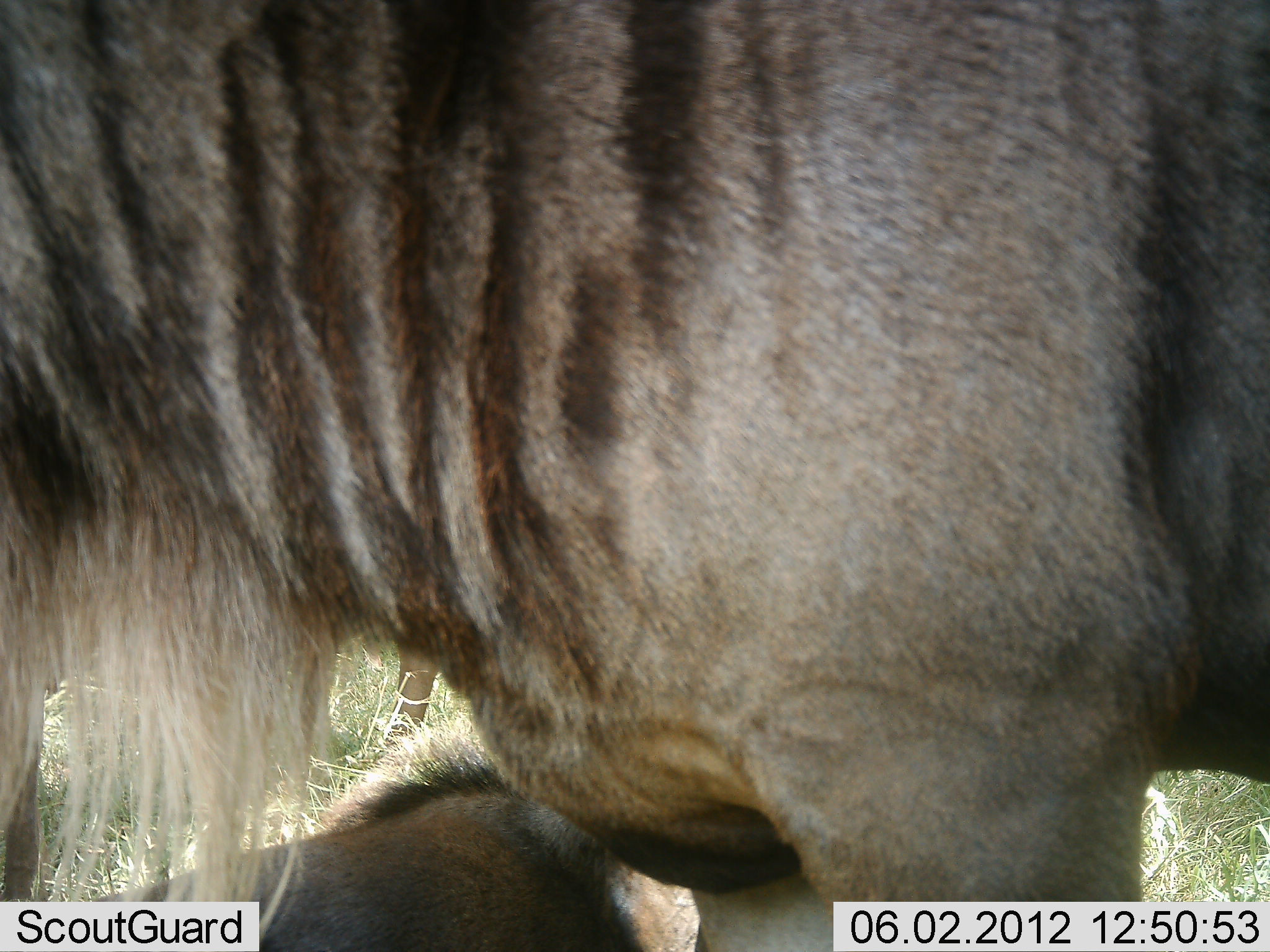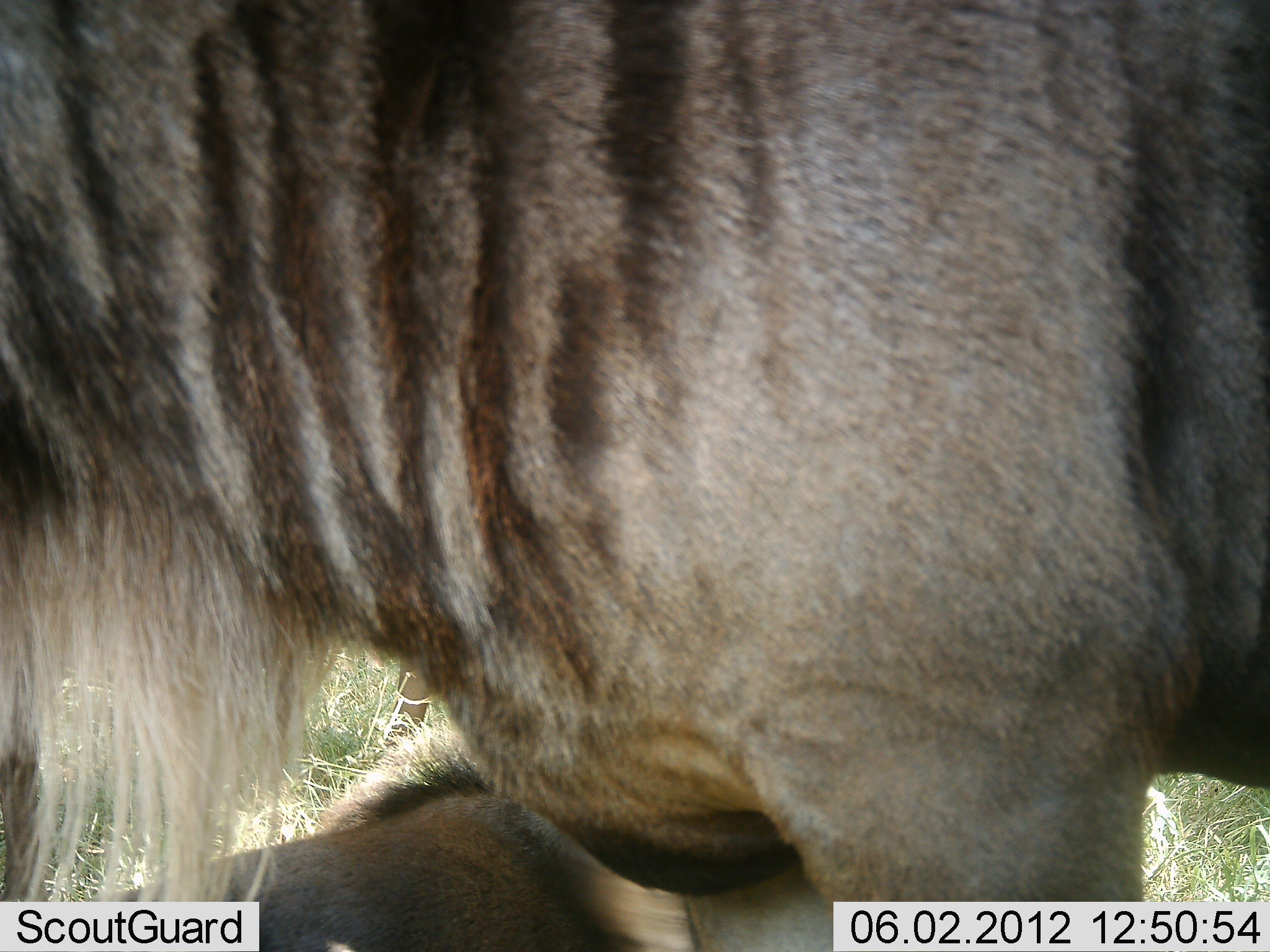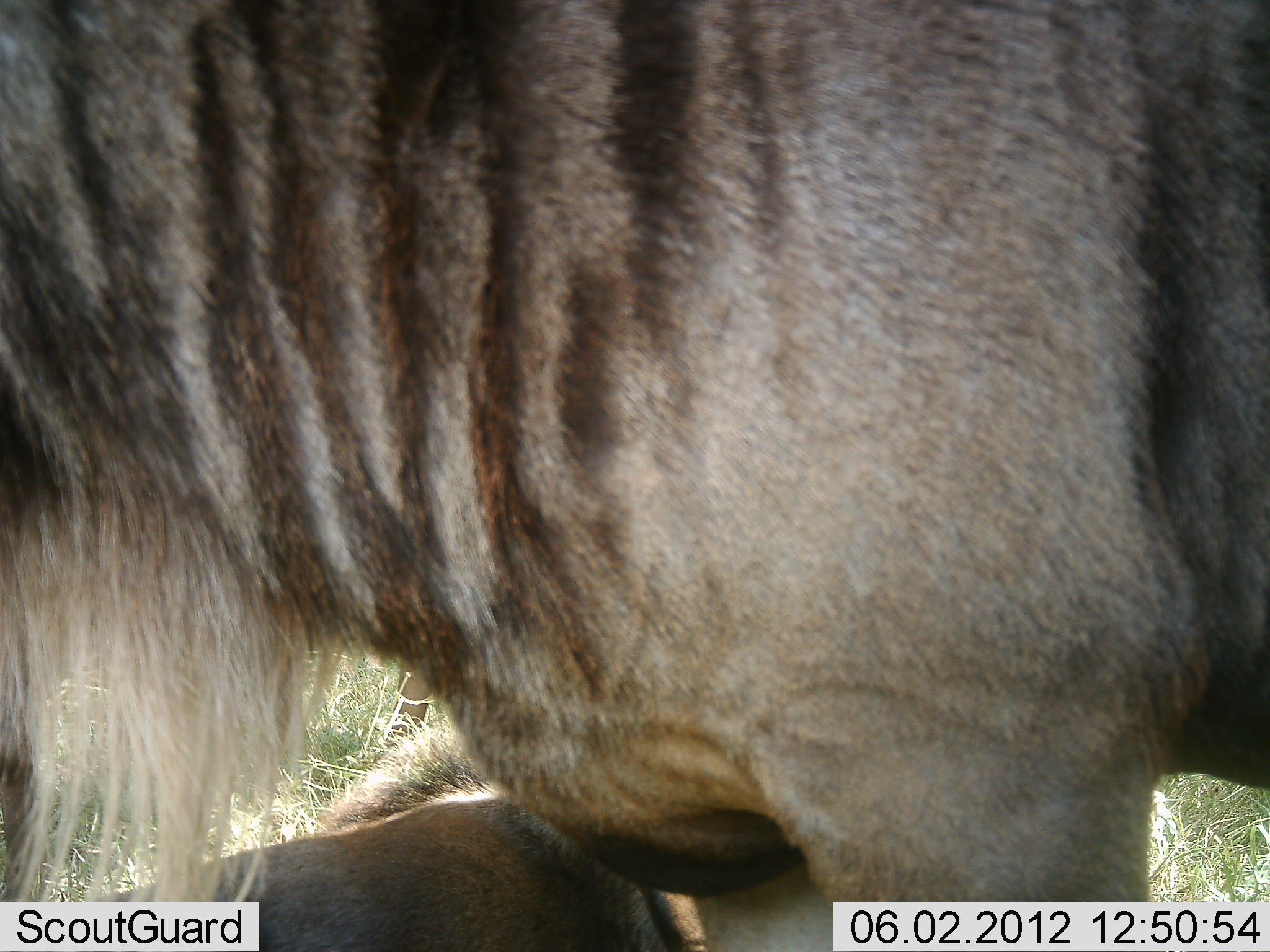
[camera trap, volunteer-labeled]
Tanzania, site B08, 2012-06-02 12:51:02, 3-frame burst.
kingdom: Animalia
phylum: Chordata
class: Mammalia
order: Artiodactyla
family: Bovidae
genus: Connochaetes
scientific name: Connochaetes taurinus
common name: blue wildebeest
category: wildebeest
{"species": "wildebeest (blue wildebeest) (Connochaetes taurinus)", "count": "2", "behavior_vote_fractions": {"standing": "90%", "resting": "80%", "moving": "0%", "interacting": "0%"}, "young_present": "10%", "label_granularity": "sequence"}